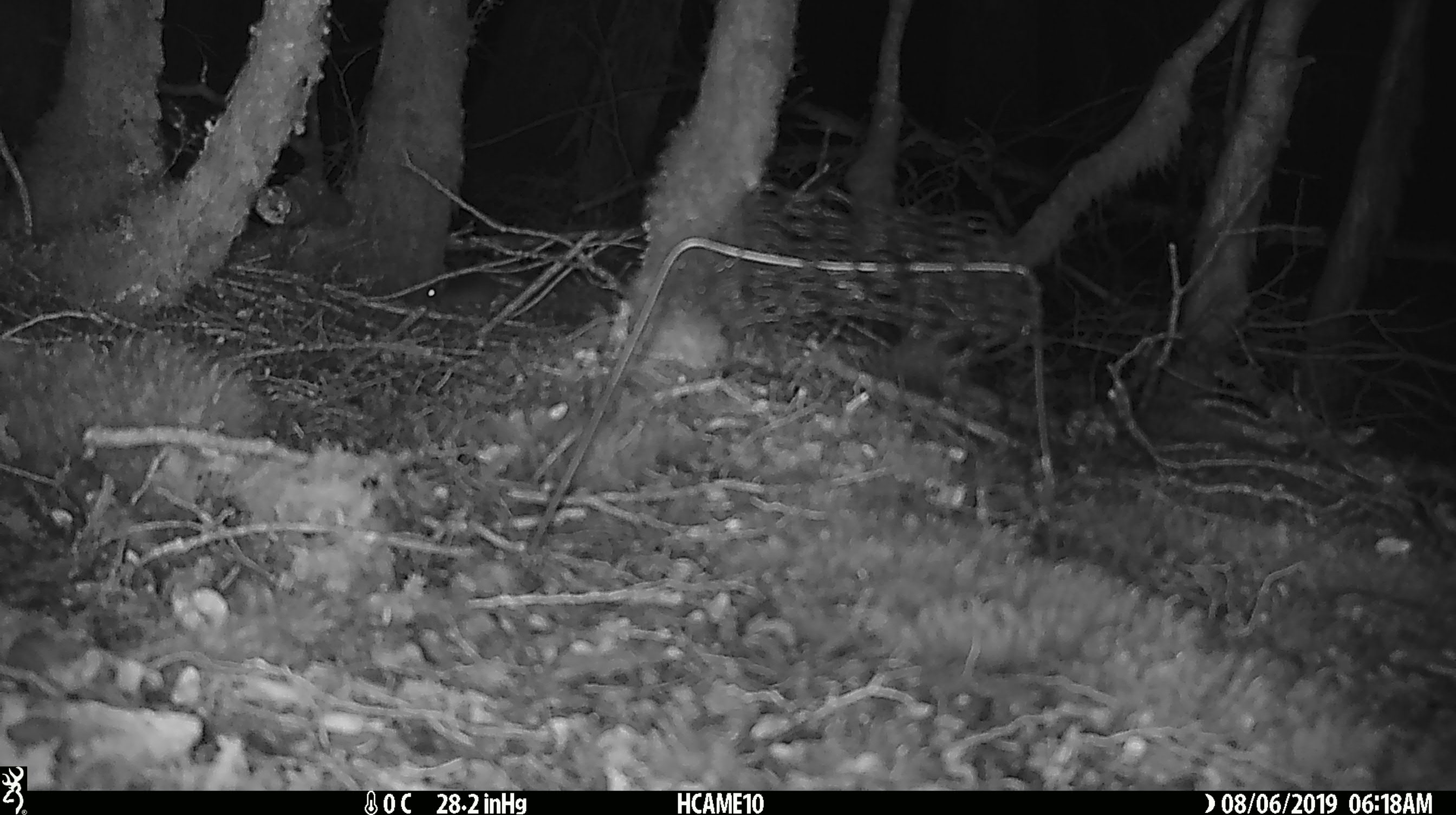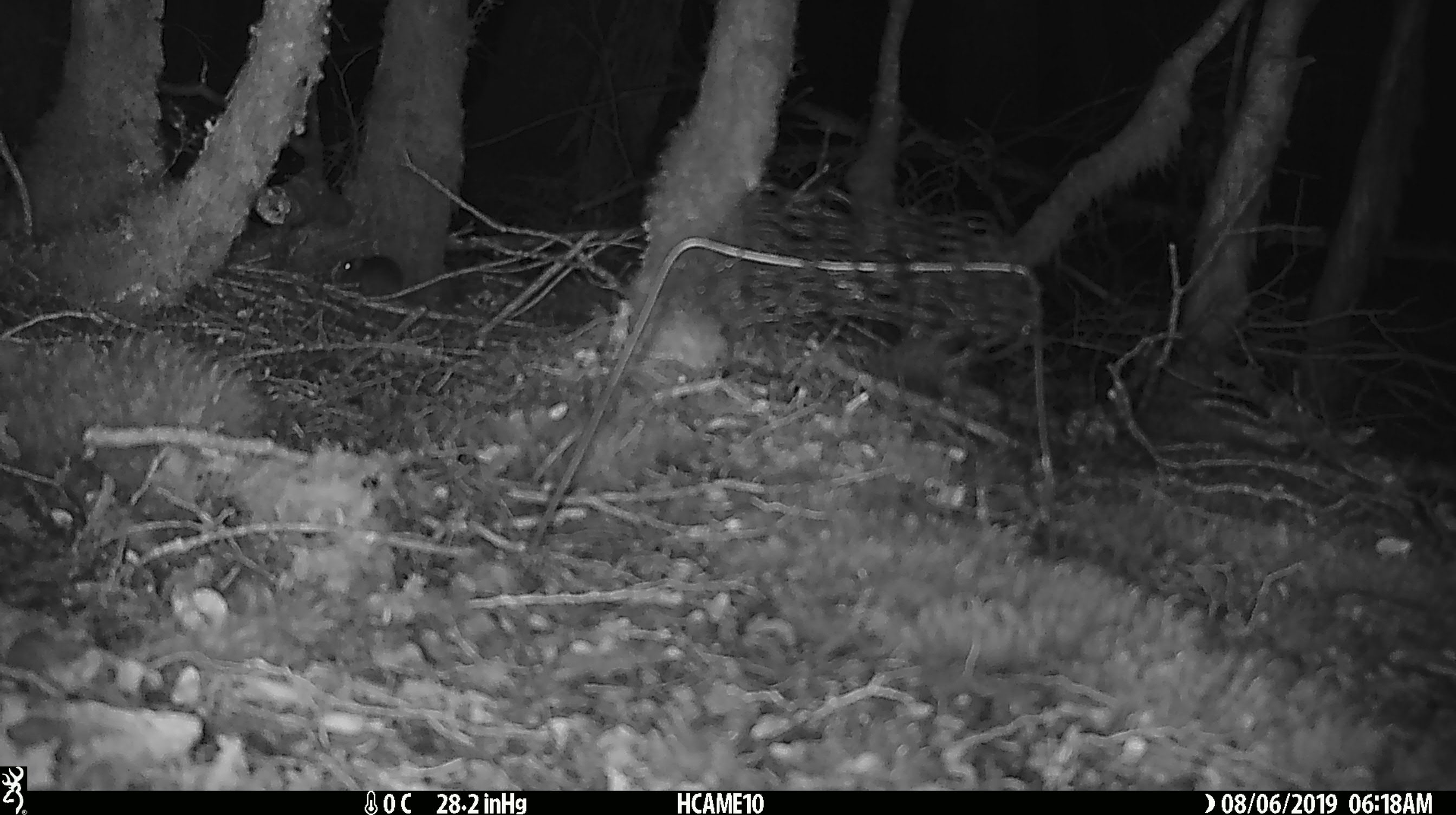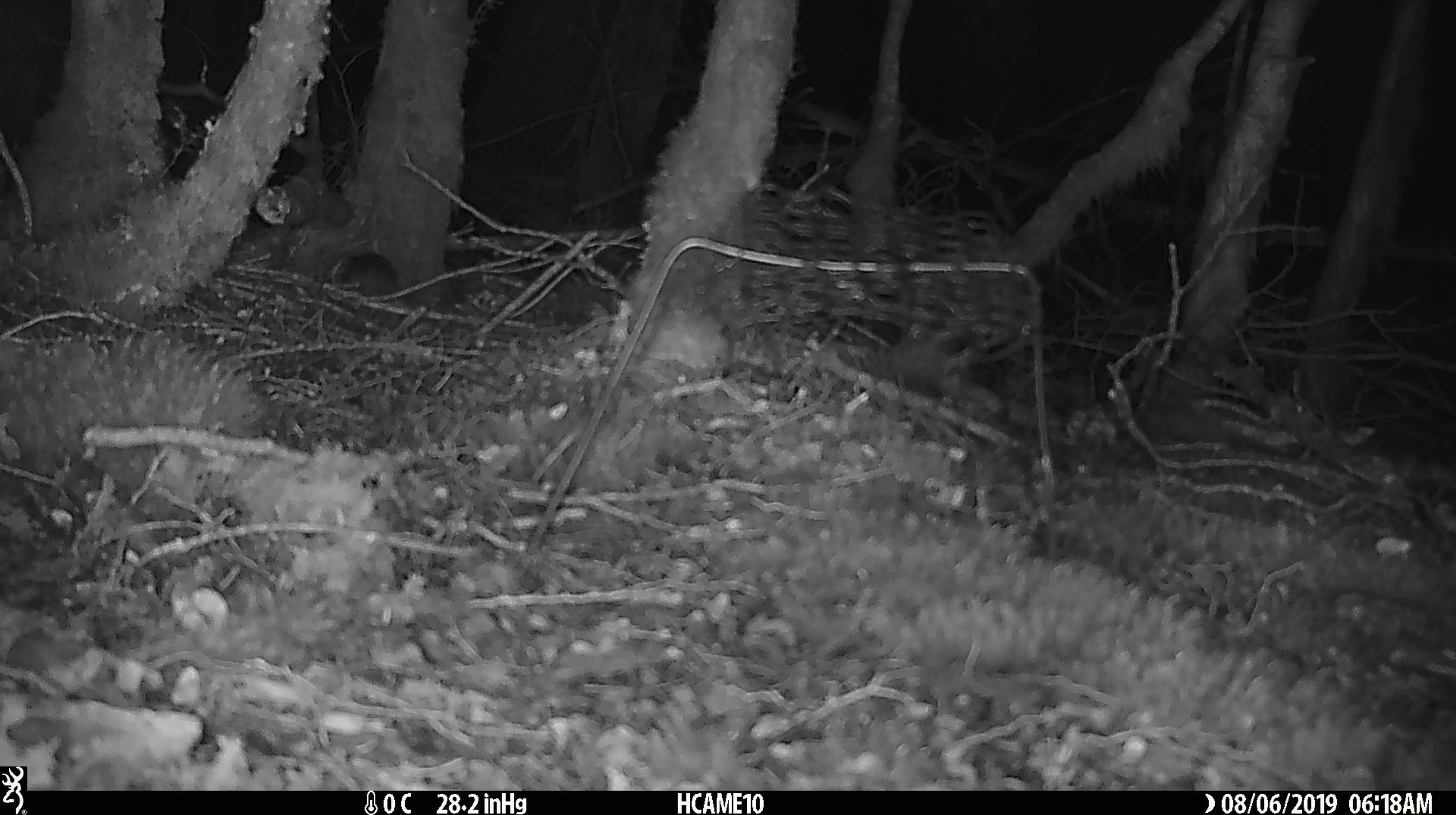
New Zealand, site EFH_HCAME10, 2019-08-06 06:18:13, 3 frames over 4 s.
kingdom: Animalia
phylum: Chordata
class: Mammalia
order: Rodentia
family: Muridae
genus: Mus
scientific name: Mus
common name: mouse